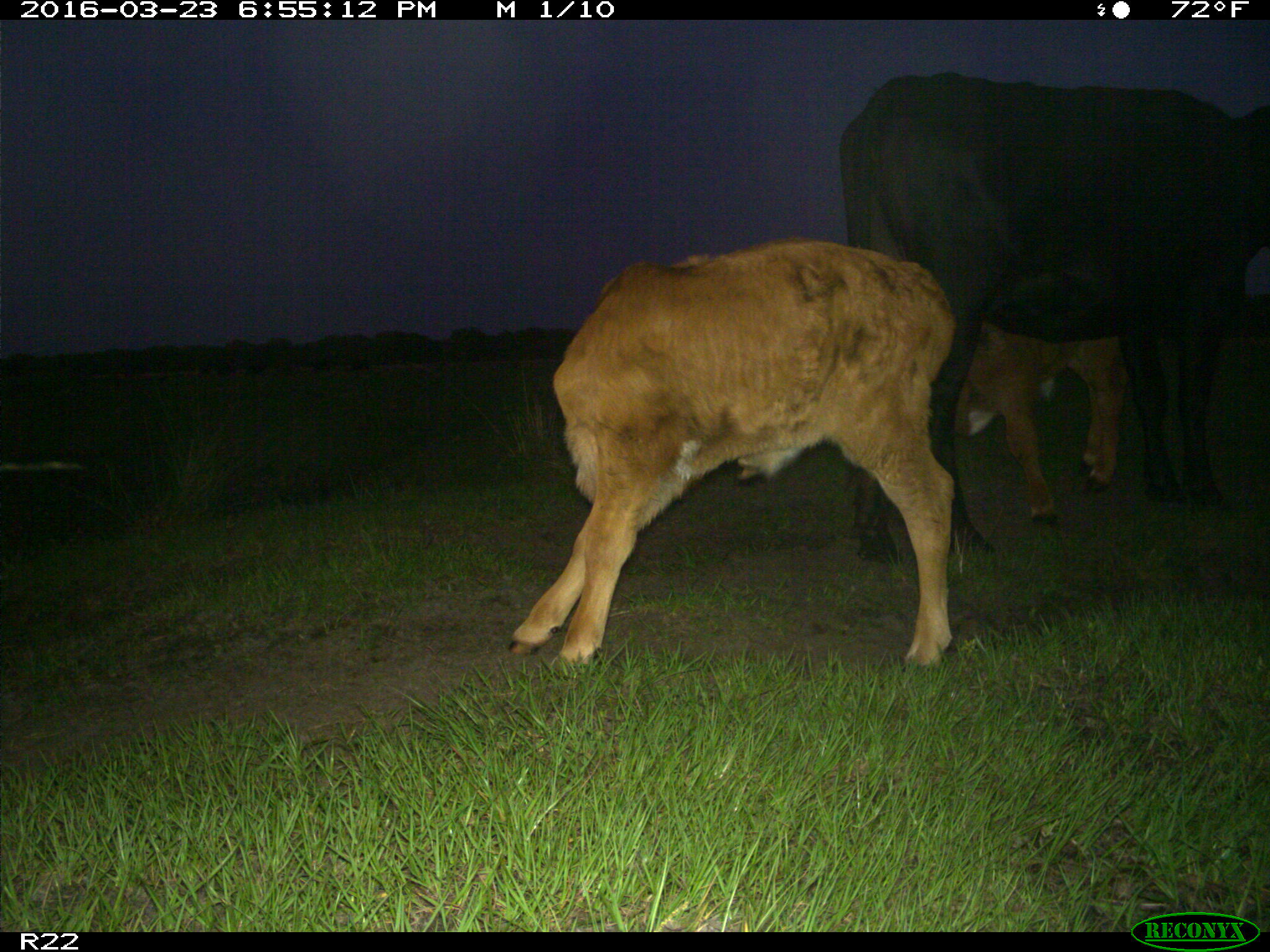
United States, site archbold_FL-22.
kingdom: Animalia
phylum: Chordata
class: Mammalia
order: Artiodactyla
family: Bovidae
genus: Bos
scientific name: Bos taurus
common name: domestic cow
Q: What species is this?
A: Bos taurus (domestic cow).